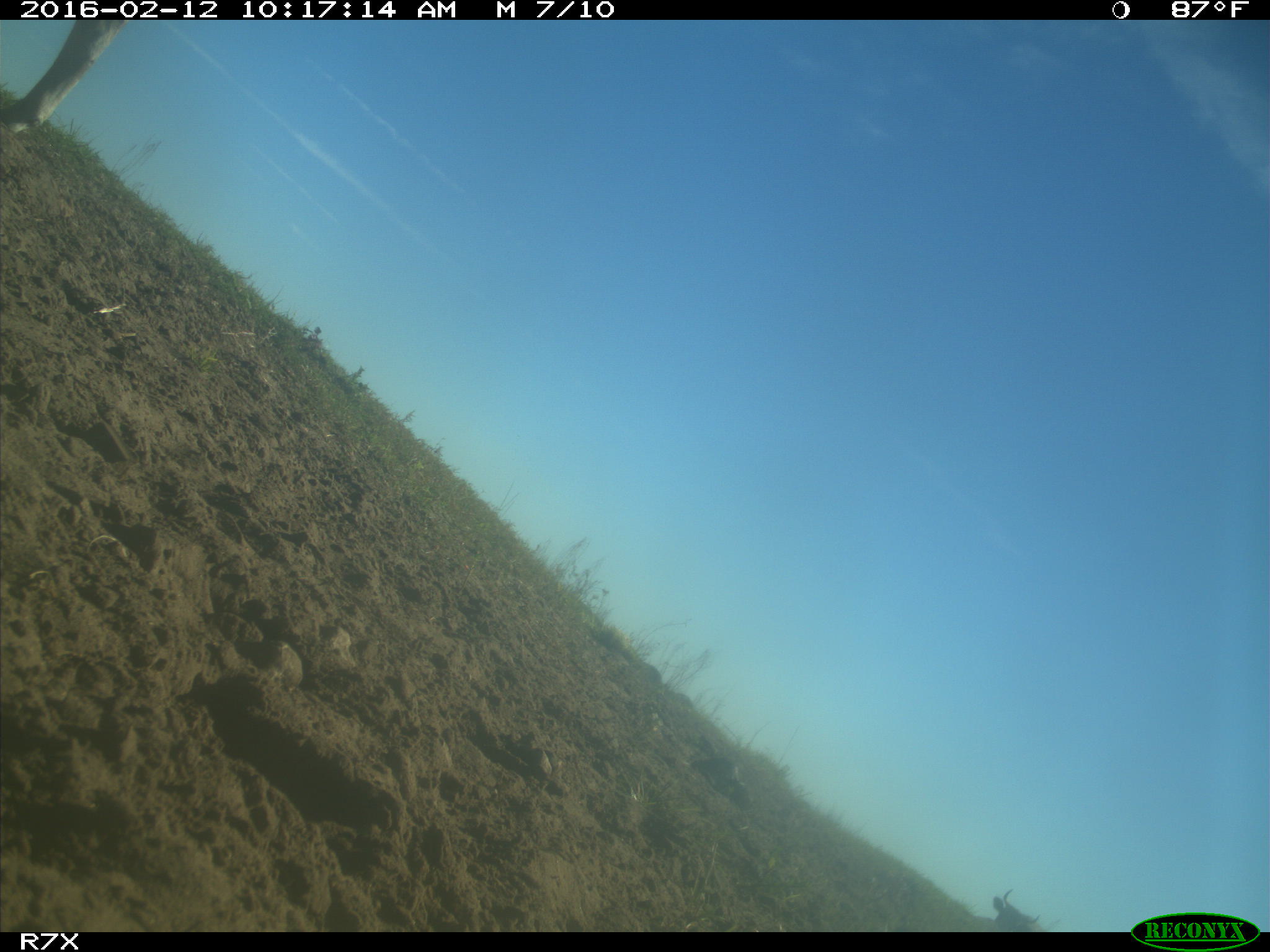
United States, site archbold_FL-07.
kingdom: Animalia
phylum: Chordata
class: Mammalia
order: Artiodactyla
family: Bovidae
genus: Bos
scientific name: Bos taurus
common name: domestic cow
Bos taurus (domestic cow).